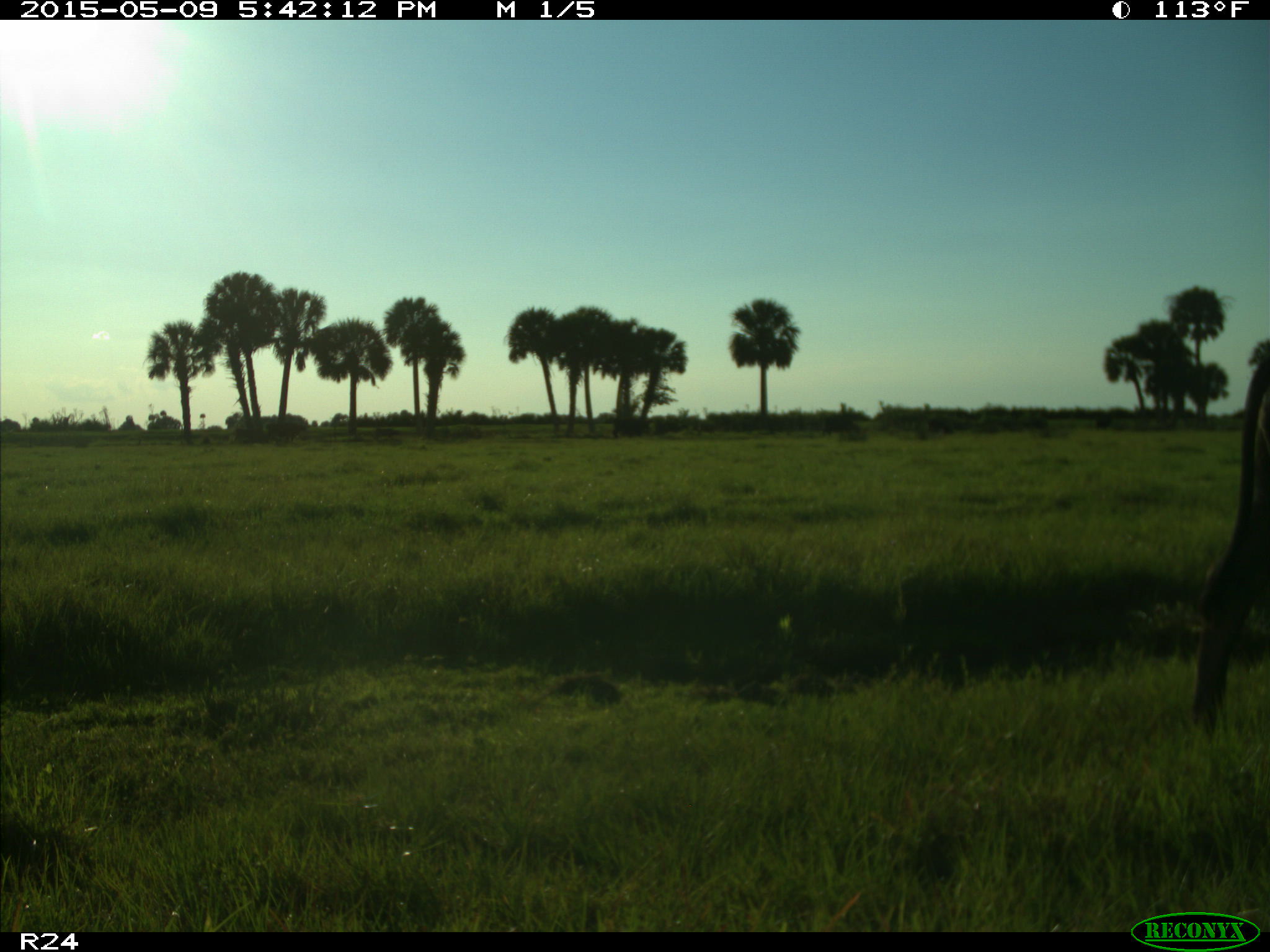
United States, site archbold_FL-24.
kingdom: Animalia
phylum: Chordata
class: Mammalia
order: Artiodactyla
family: Bovidae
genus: Bos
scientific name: Bos taurus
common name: domestic cow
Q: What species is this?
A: Bos taurus (domestic cow).